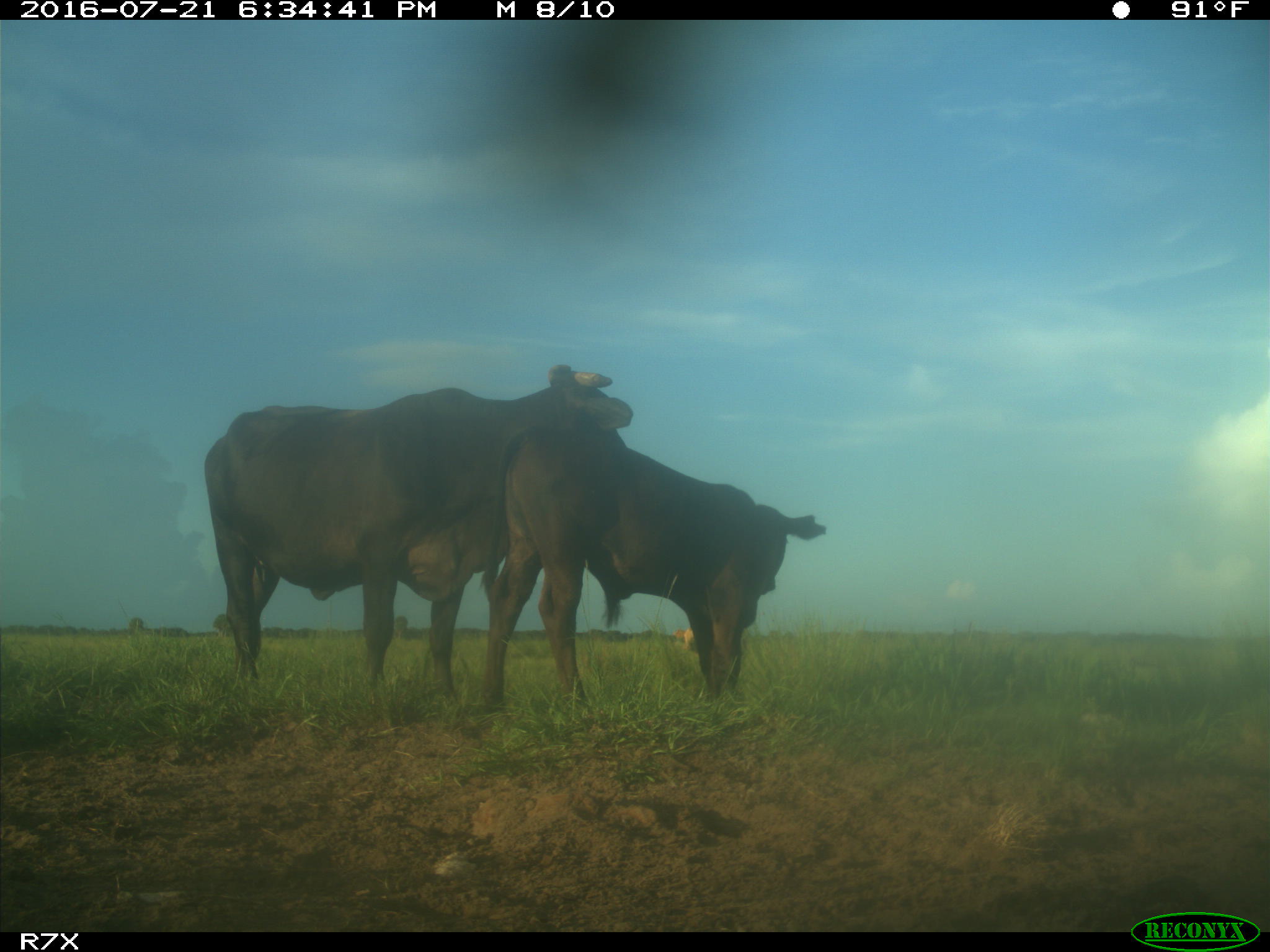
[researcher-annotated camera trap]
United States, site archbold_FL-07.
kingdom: Animalia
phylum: Chordata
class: Mammalia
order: Artiodactyla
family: Bovidae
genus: Bos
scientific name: Bos taurus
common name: domestic cow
Bos taurus (domestic cow).